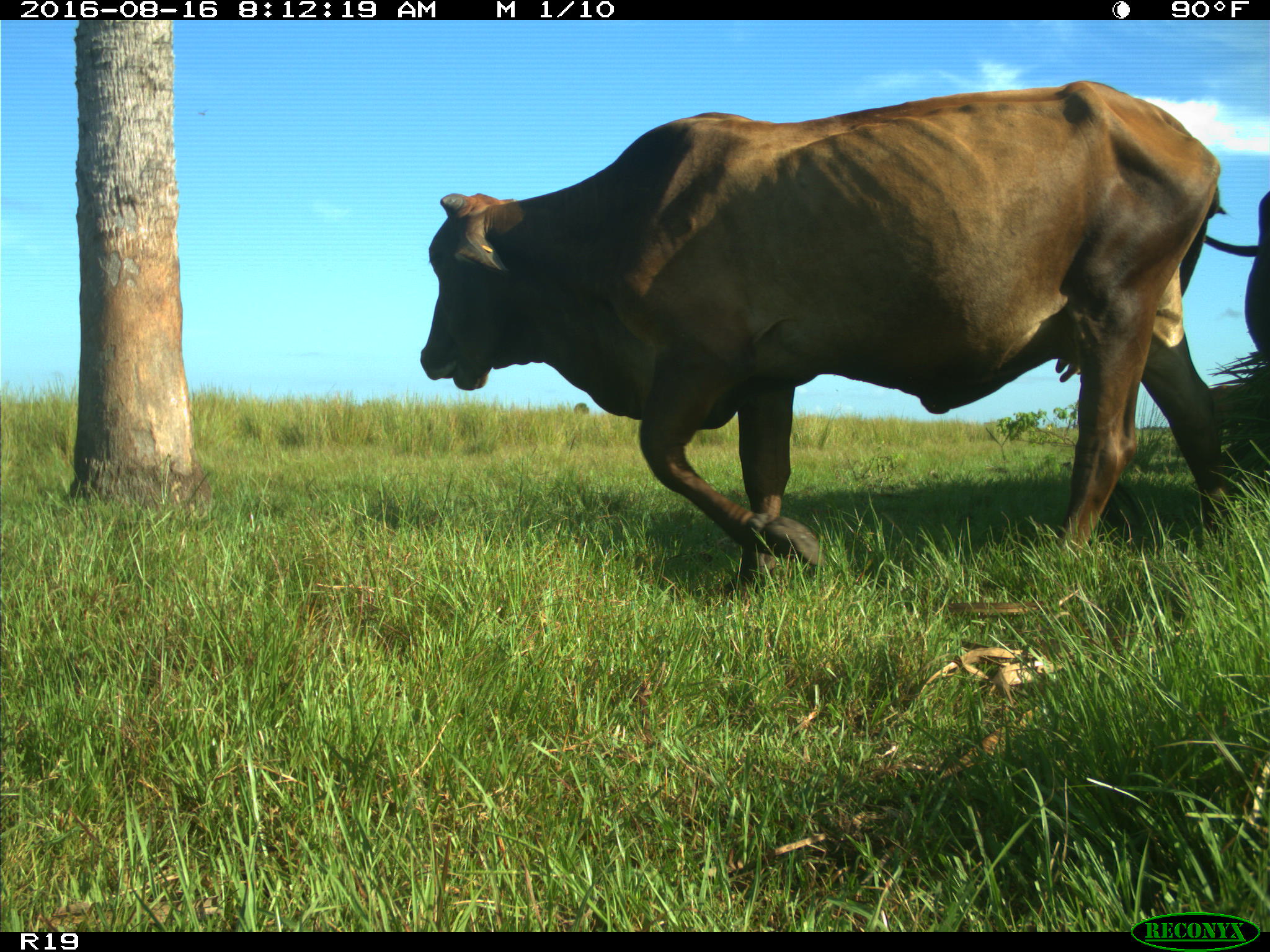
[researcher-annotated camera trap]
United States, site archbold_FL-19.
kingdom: Animalia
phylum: Chordata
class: Mammalia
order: Artiodactyla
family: Bovidae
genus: Bos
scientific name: Bos taurus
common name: domestic cow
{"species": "Bos taurus (domestic cow)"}